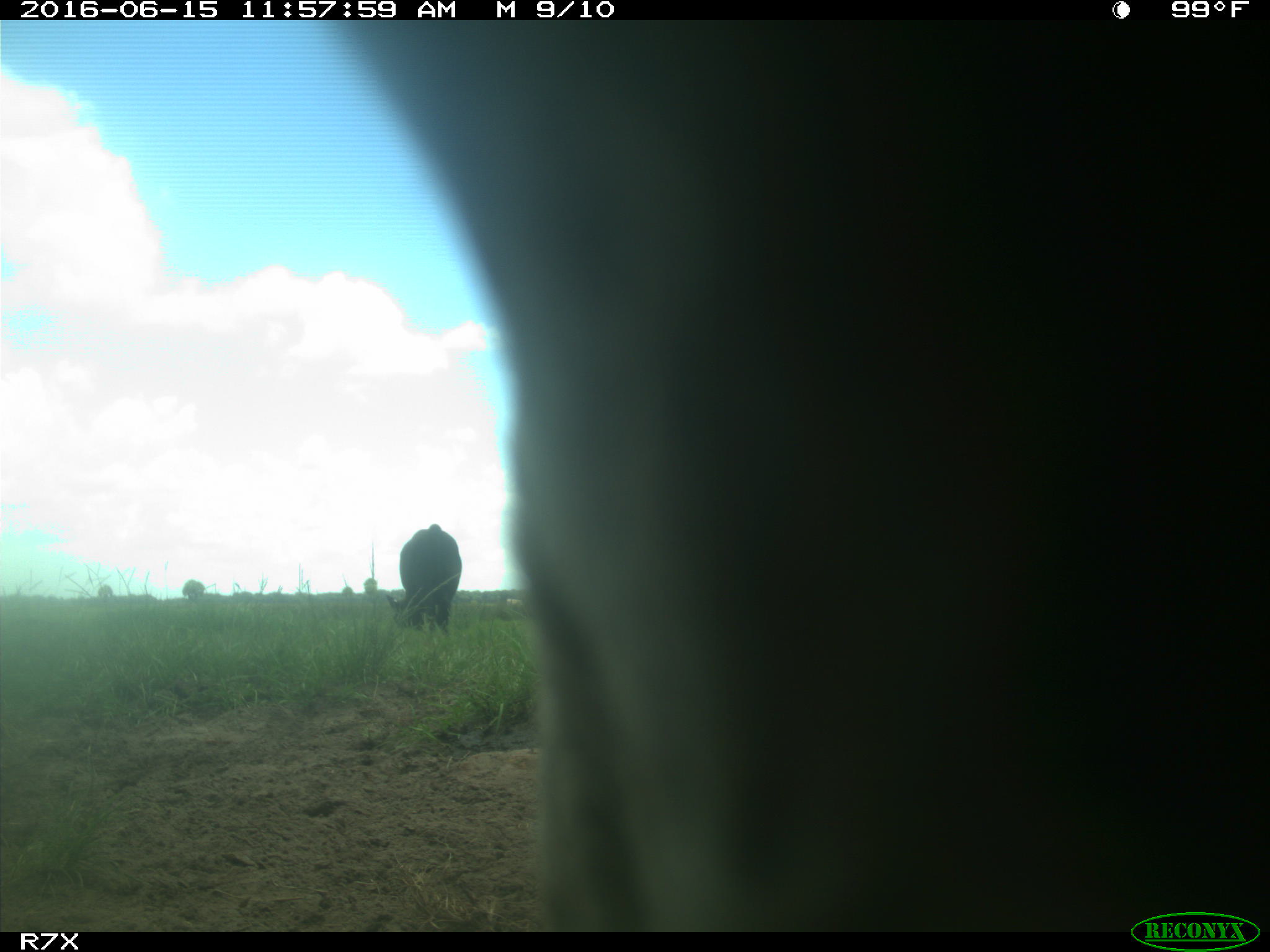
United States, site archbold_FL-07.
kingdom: Animalia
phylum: Chordata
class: Mammalia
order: Artiodactyla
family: Bovidae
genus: Bos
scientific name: Bos taurus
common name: domestic cow